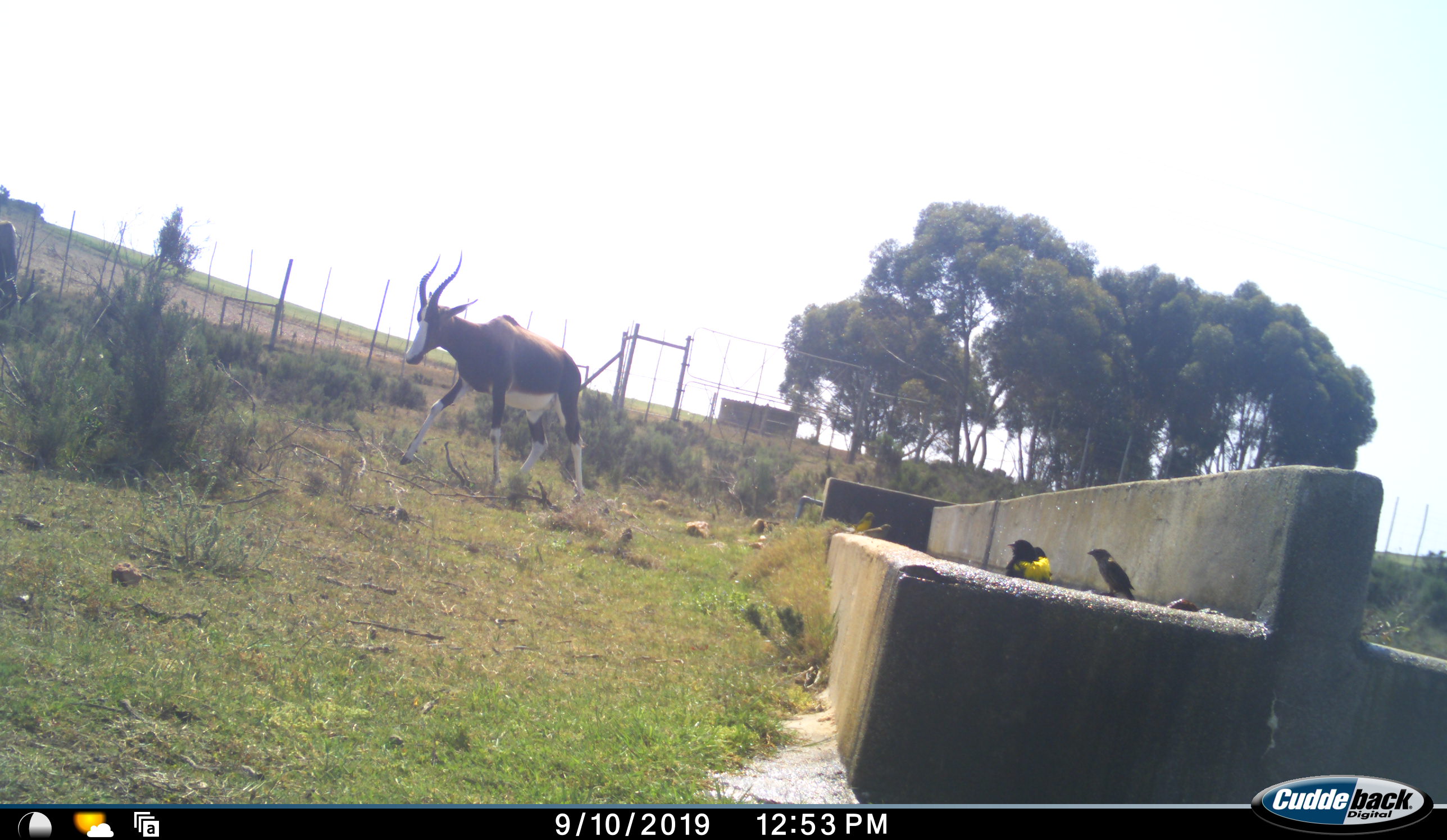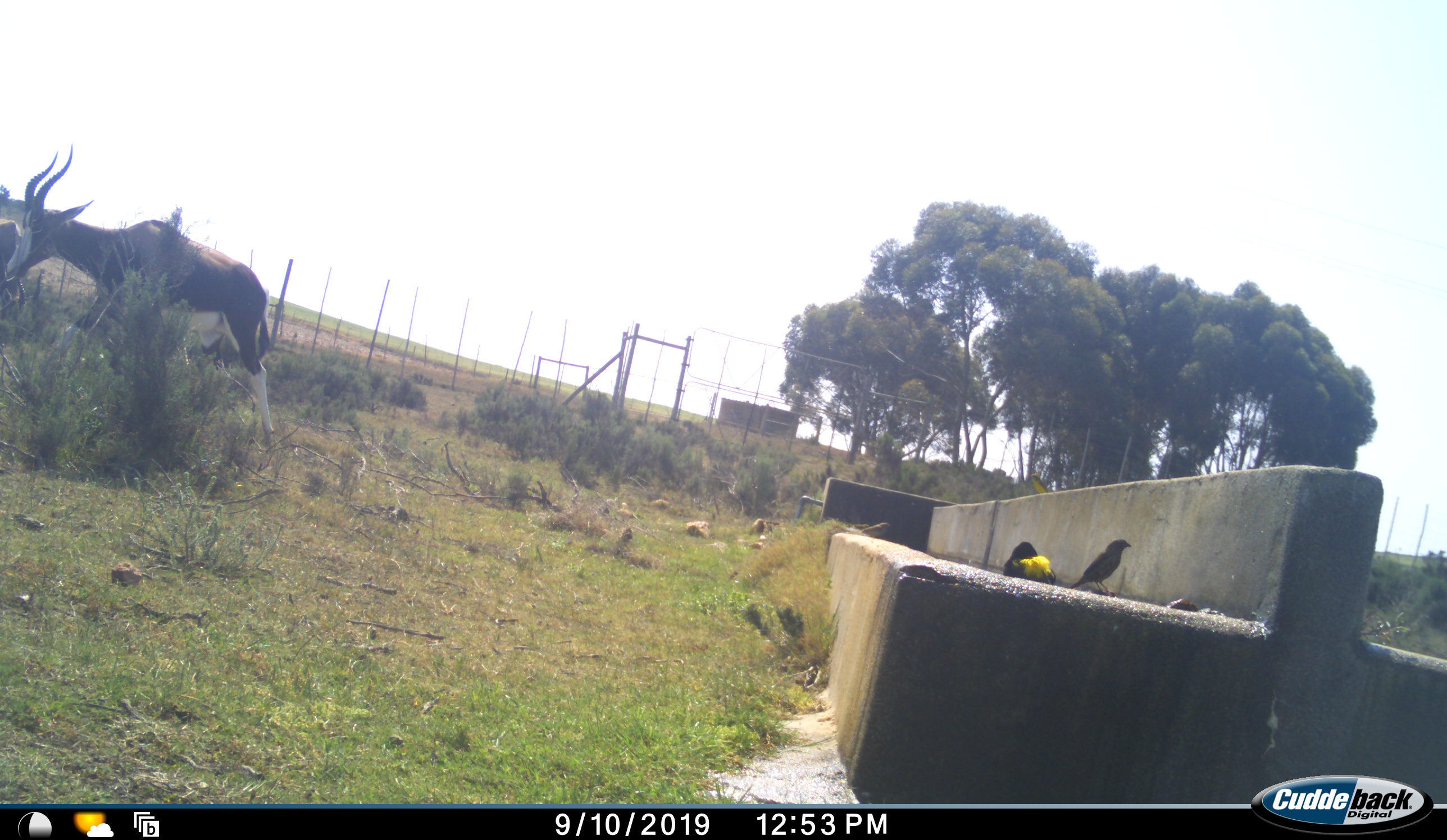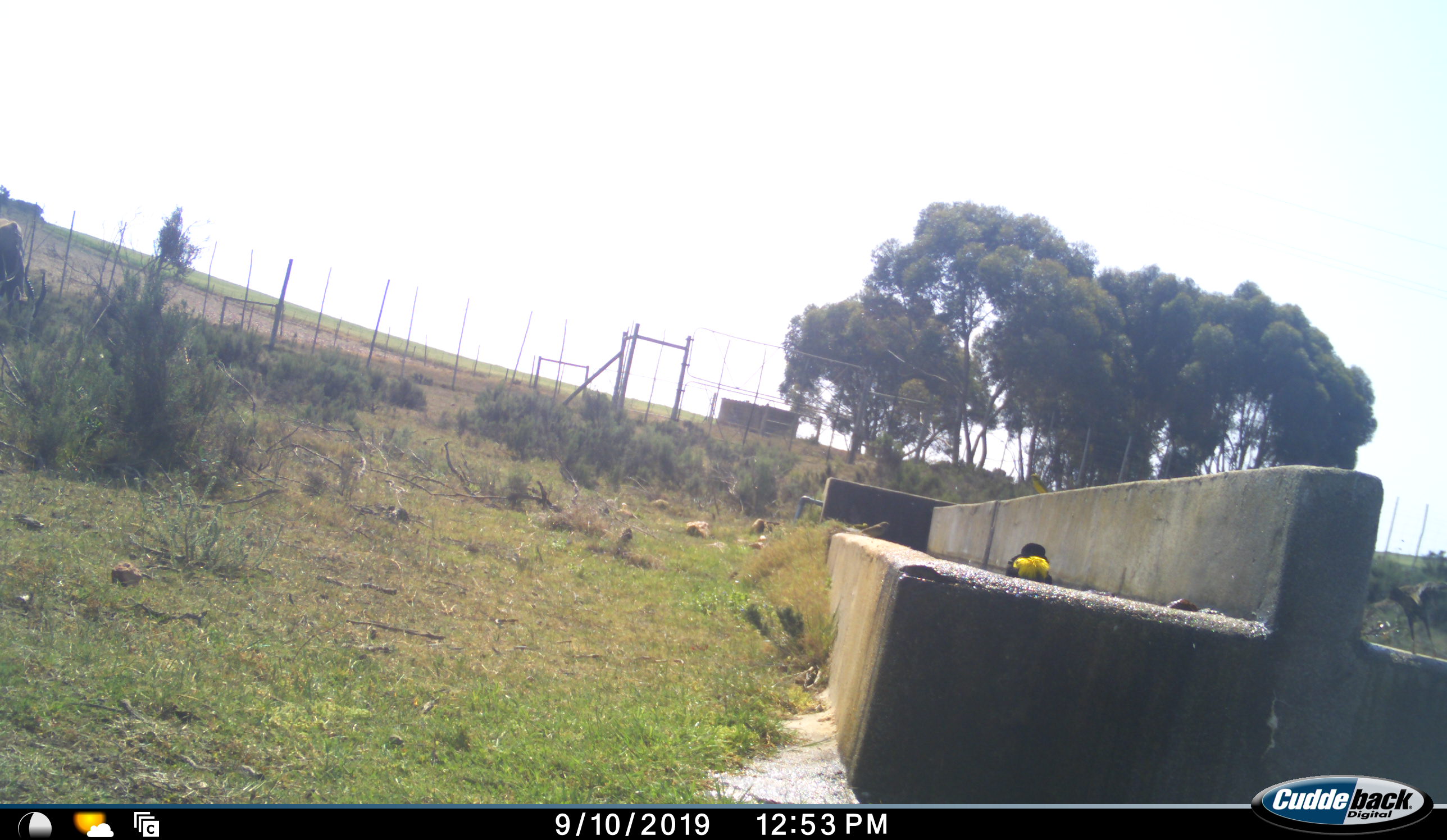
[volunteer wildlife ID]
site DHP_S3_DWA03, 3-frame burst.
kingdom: Animalia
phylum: Chordata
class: Aves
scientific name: Aves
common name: bird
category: birdother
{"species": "birdother (bird) (Aves)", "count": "3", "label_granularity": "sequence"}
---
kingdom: Animalia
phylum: Chordata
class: Mammalia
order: Artiodactyla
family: Bovidae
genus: Damaliscus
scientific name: Damaliscus pygargus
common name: bontebok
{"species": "bontebok (Damaliscus pygargus)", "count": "1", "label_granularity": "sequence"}